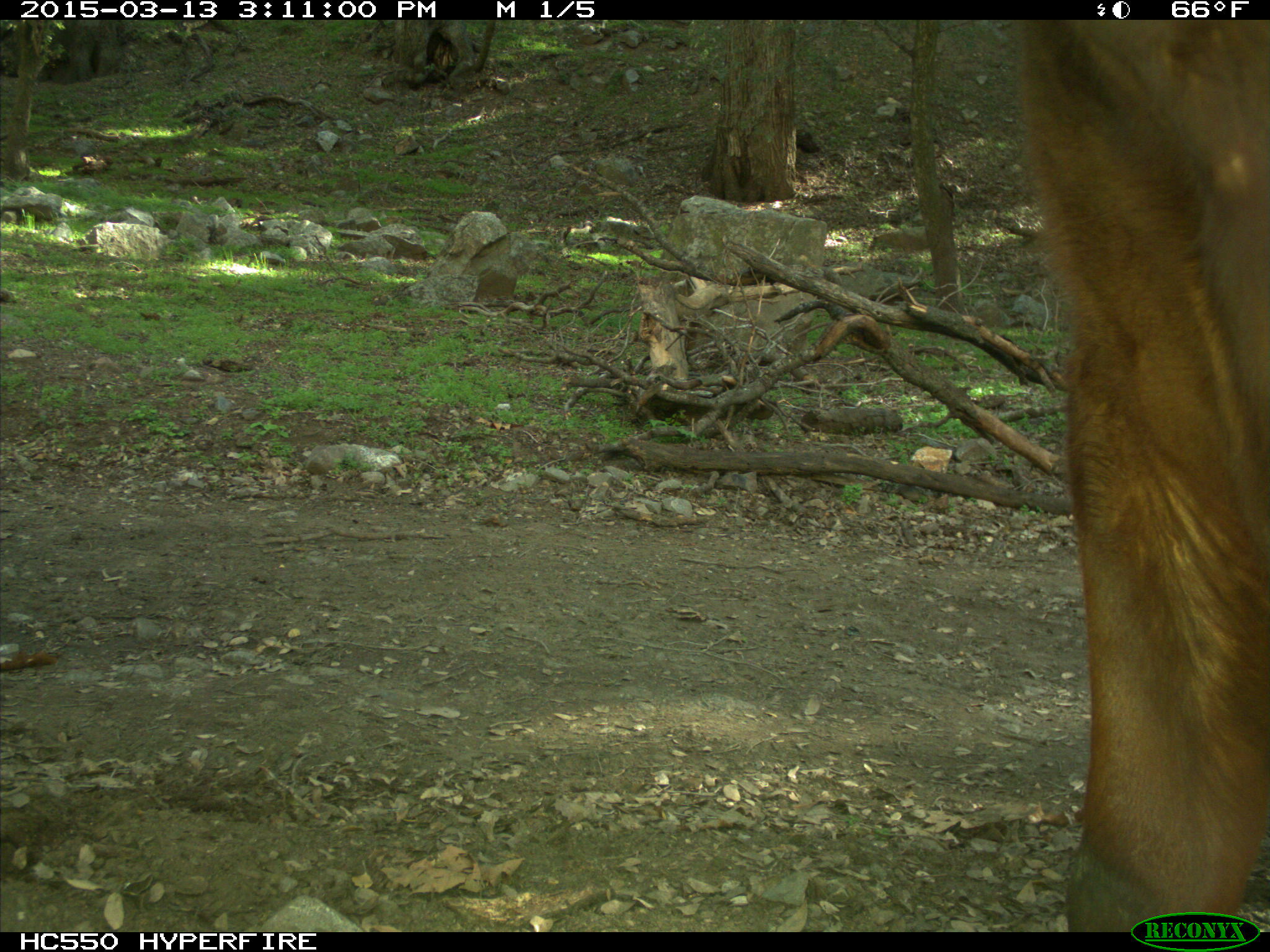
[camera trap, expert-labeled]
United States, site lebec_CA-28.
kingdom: Animalia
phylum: Chordata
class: Mammalia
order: Artiodactyla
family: Bovidae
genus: Bos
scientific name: Bos taurus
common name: domestic cow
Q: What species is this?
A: Bos taurus (domestic cow).